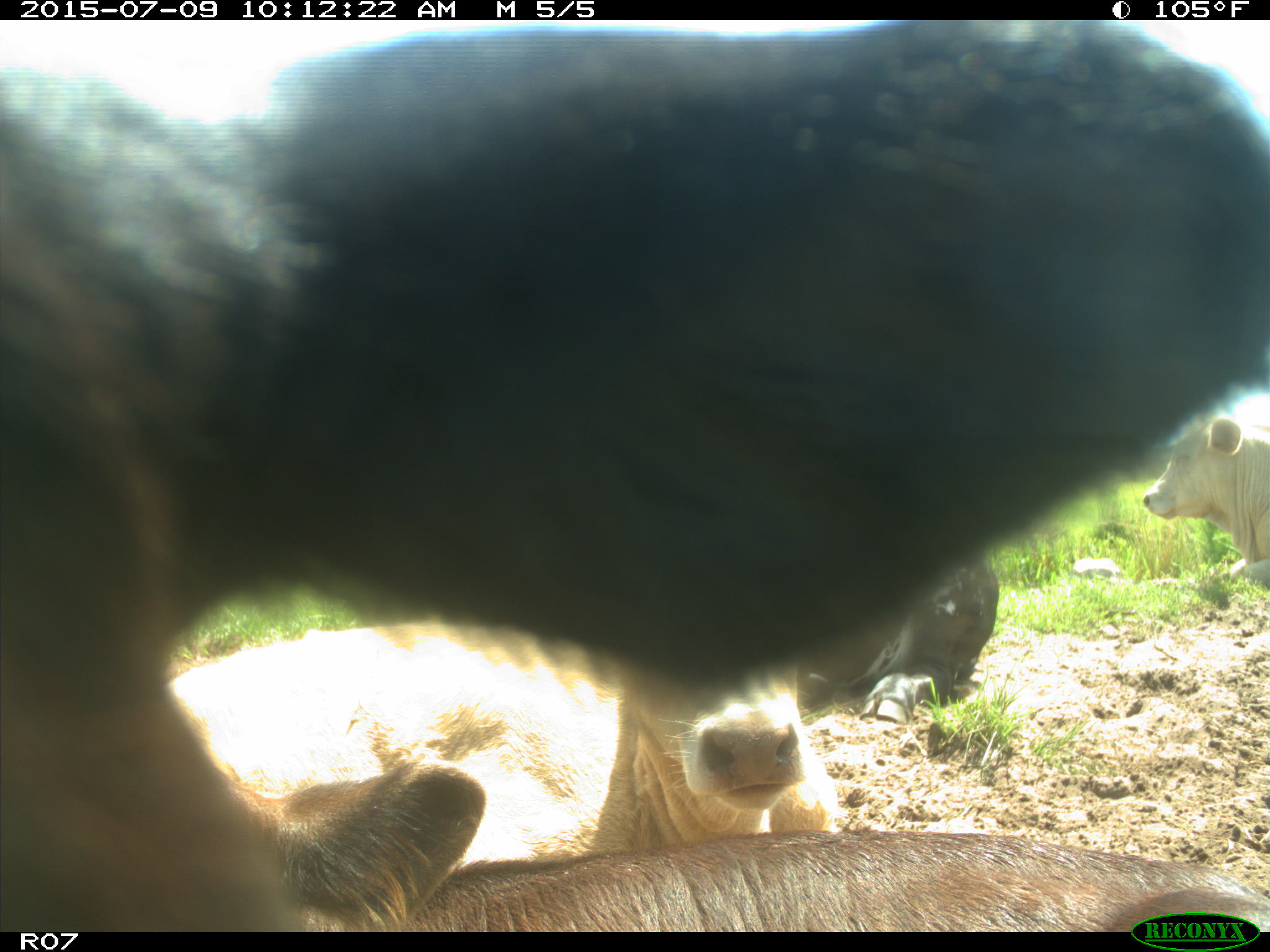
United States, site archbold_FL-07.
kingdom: Animalia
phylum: Chordata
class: Mammalia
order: Artiodactyla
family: Bovidae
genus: Bos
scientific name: Bos taurus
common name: domestic cow